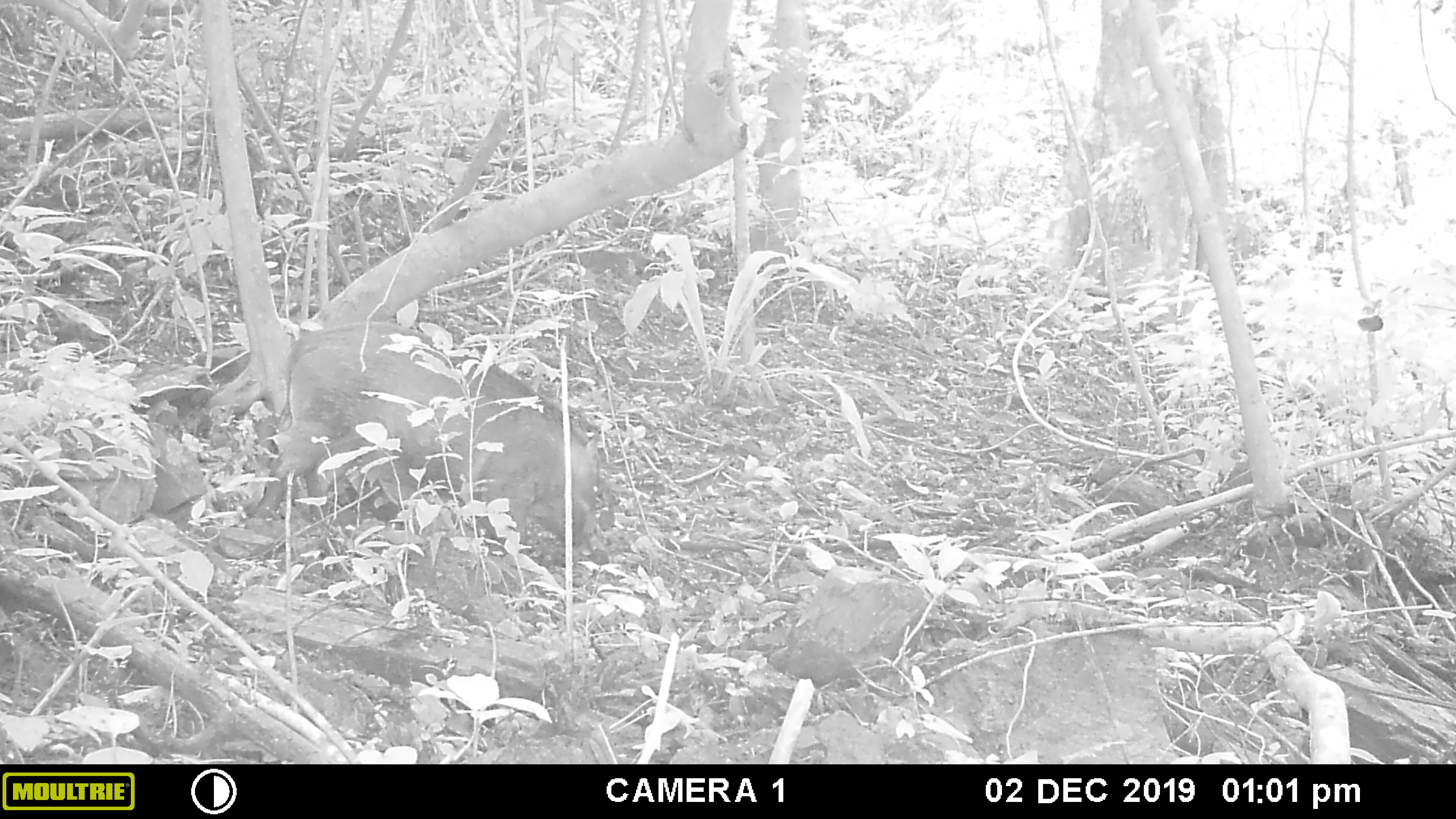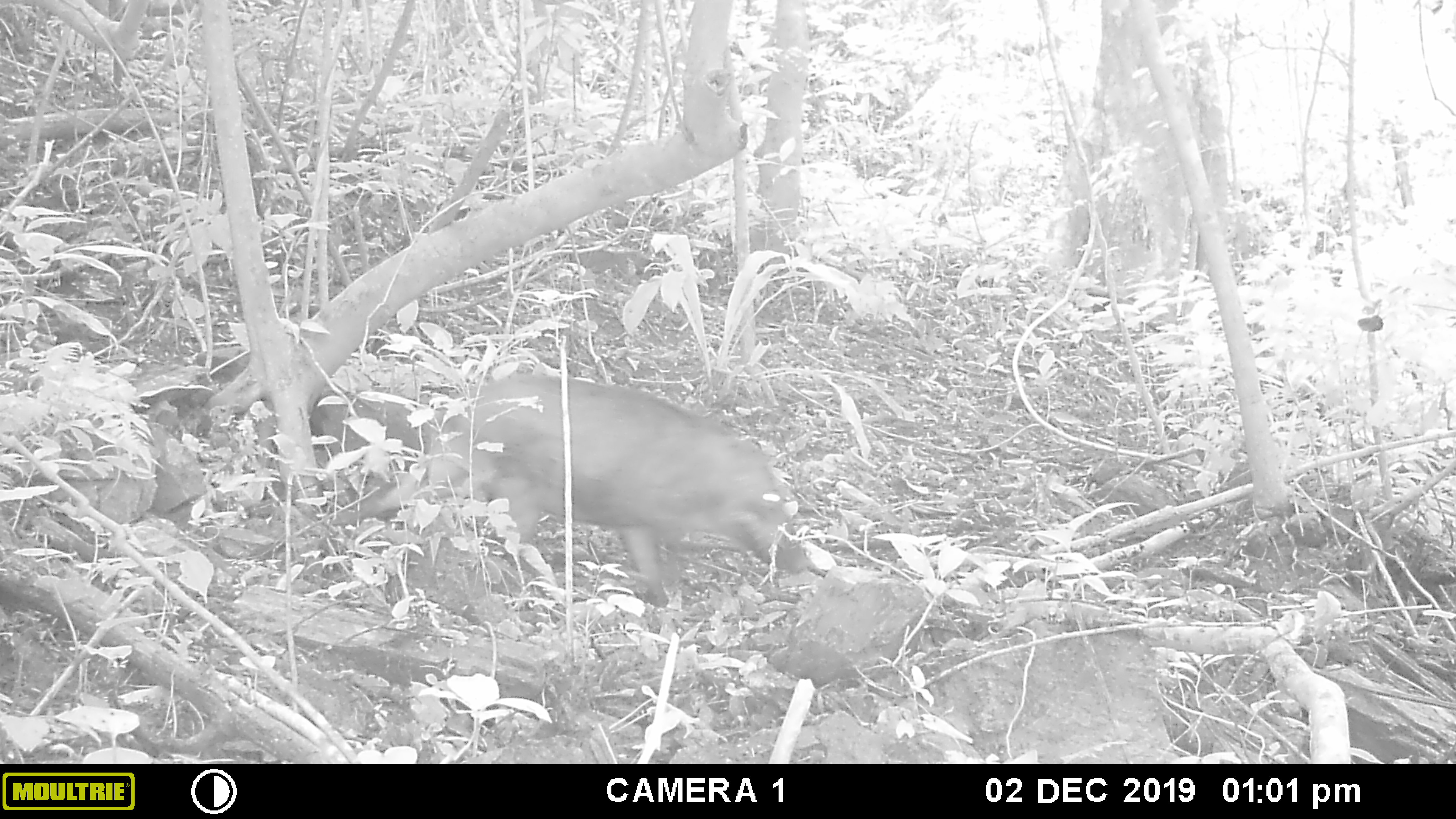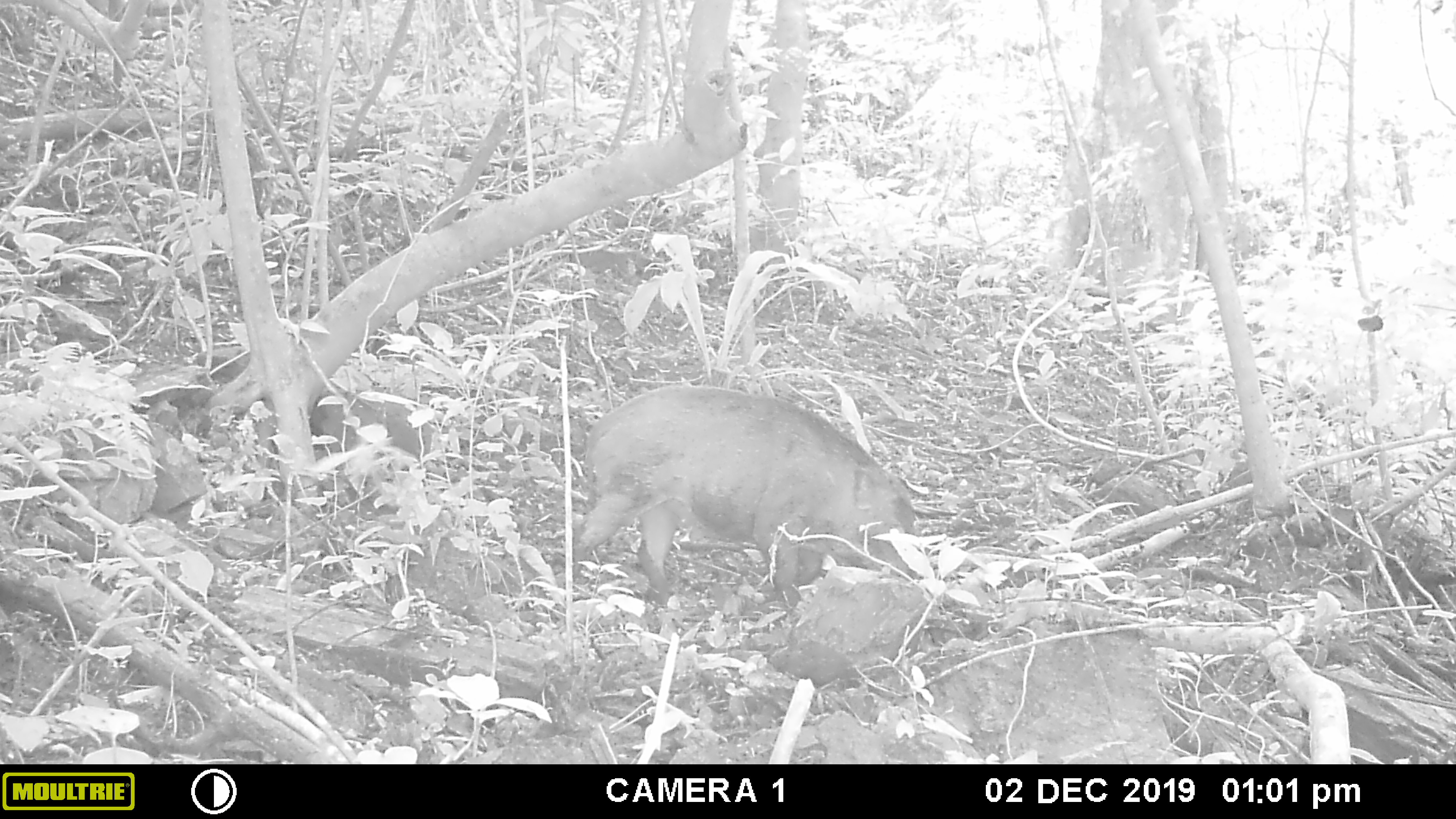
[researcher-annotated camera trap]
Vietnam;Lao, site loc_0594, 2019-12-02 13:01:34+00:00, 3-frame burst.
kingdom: Animalia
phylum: Chordata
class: Mammalia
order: Artiodactyla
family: Suidae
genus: Sus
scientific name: Sus scrofa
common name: eurasian wild pig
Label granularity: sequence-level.